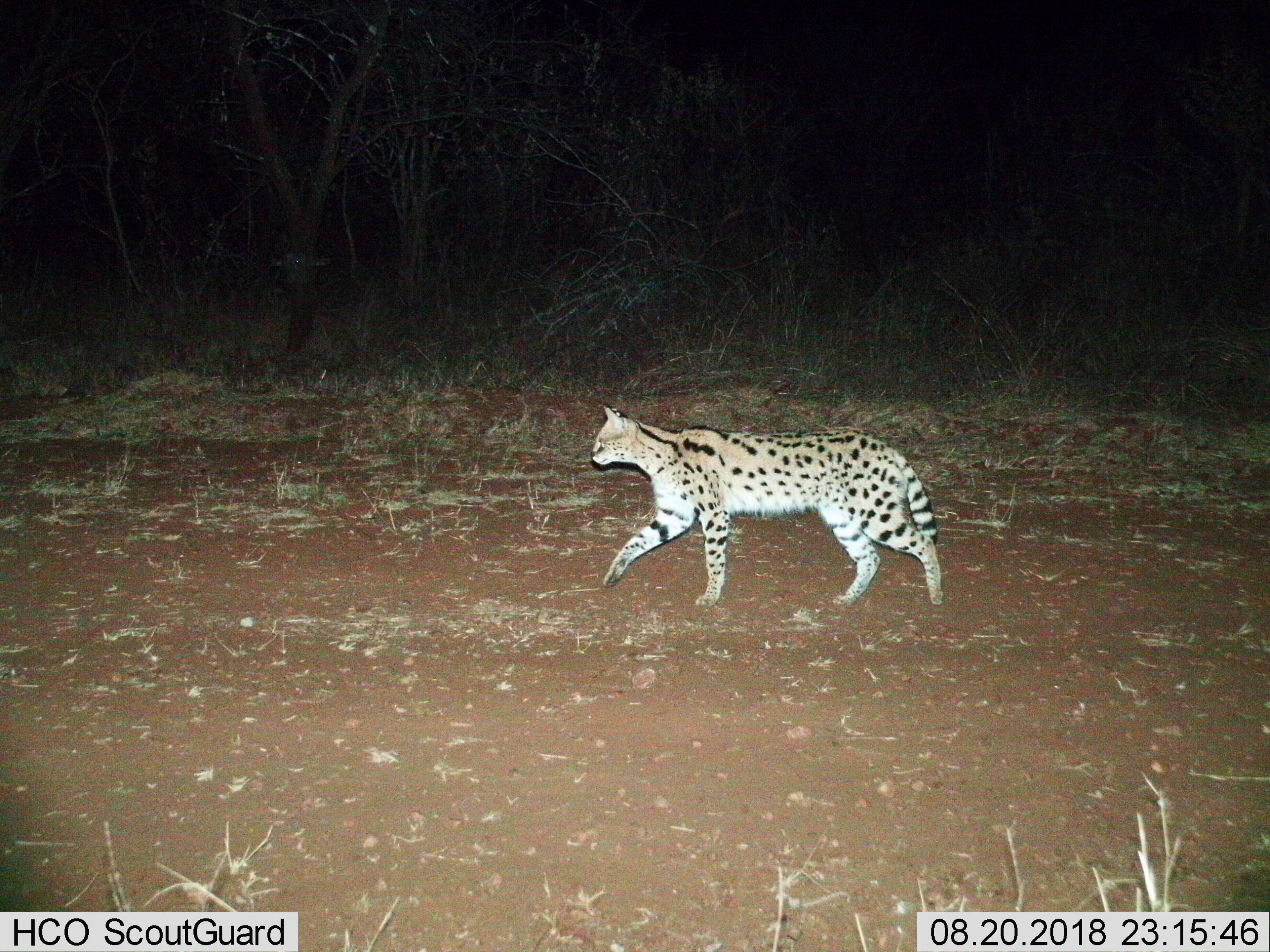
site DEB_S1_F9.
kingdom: Animalia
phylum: Chordata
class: Mammalia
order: Carnivora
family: Felidae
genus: Leptailurus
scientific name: Leptailurus serval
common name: serval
Serval (Leptailurus serval), count 1. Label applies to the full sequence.